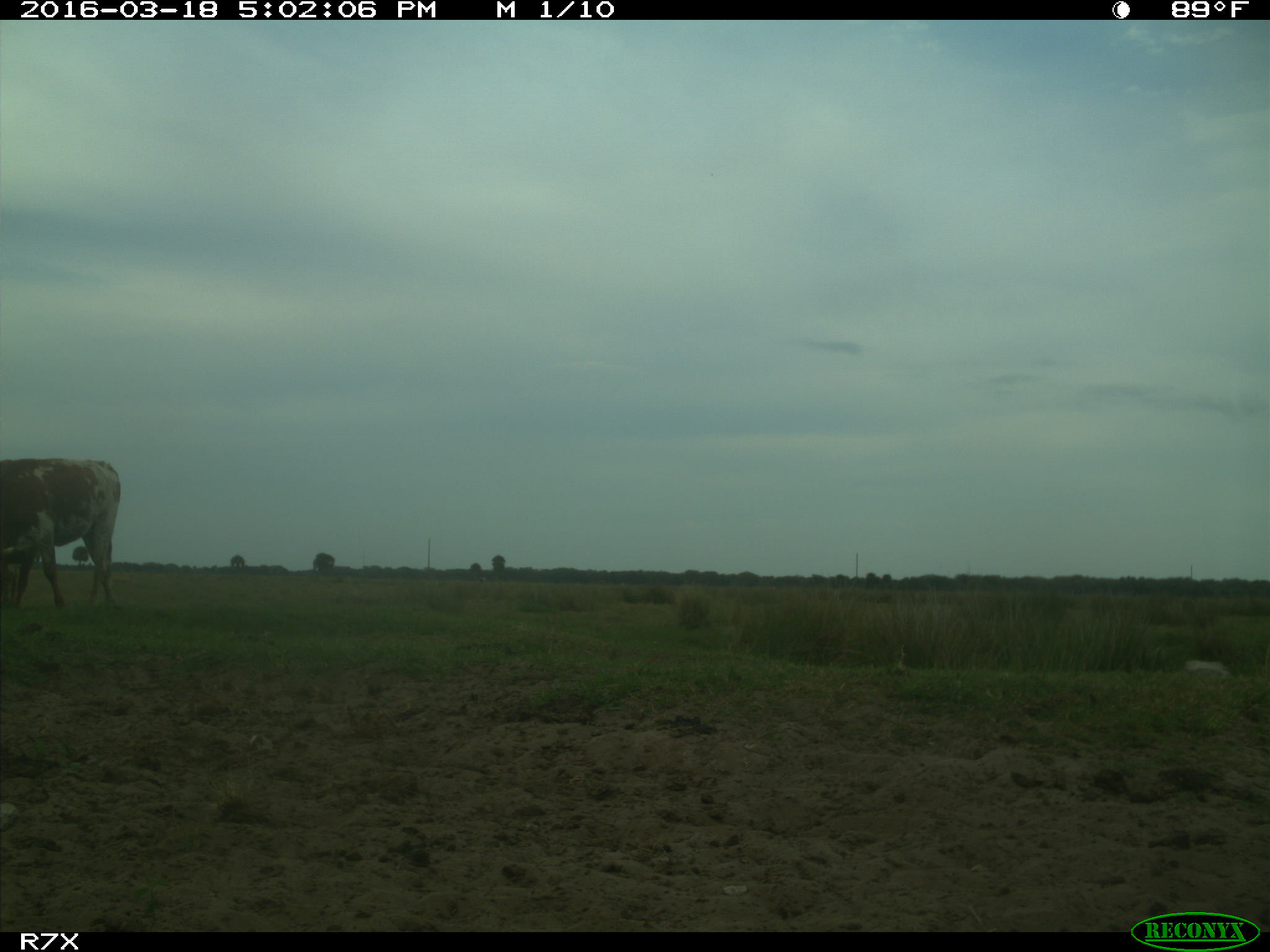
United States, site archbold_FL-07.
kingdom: Animalia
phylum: Chordata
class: Mammalia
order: Artiodactyla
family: Bovidae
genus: Bos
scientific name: Bos taurus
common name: domestic cow